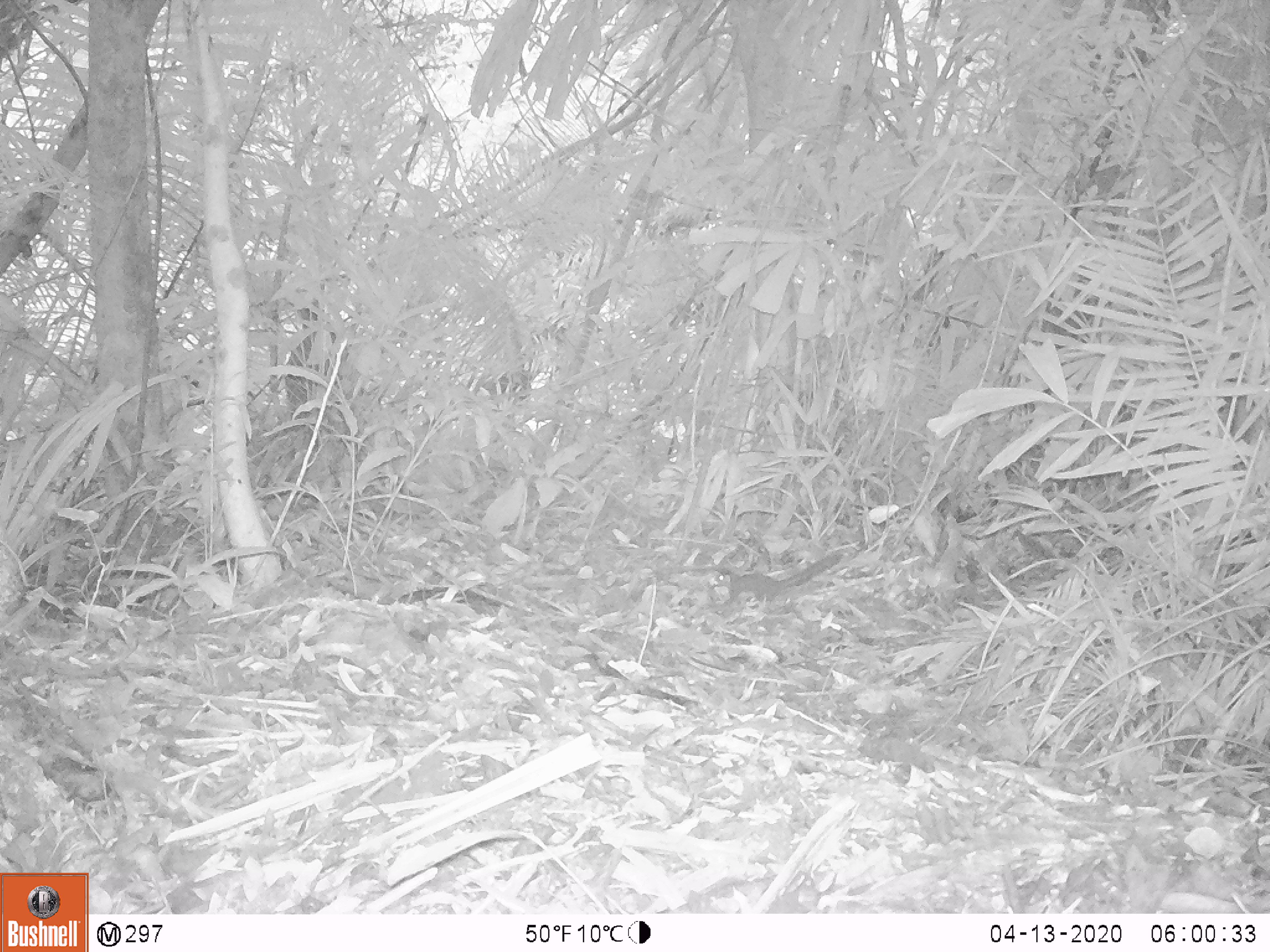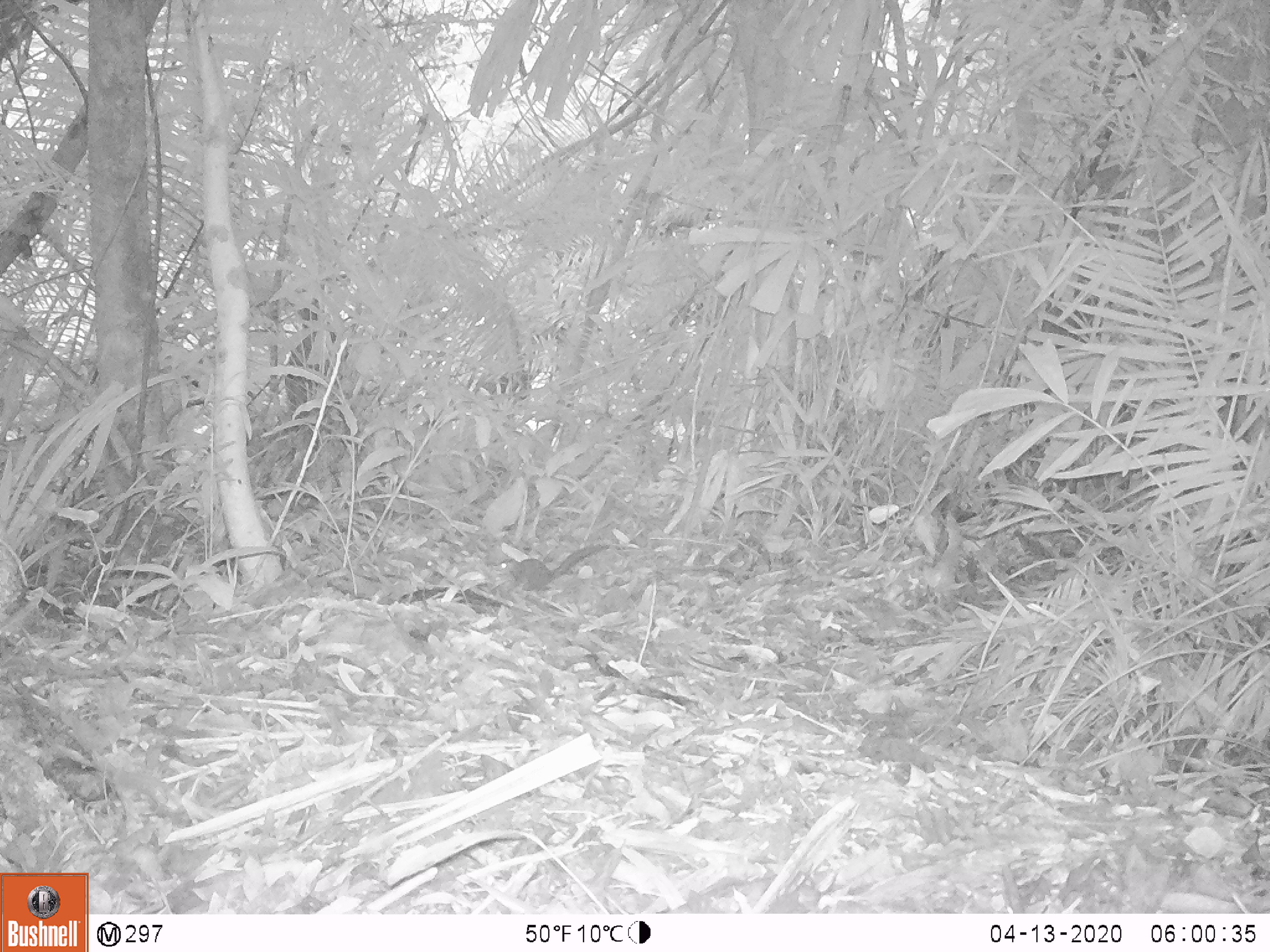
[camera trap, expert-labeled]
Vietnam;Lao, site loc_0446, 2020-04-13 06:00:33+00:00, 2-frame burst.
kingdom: Animalia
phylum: Chordata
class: Mammalia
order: Rodentia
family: Sciuridae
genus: Dremomys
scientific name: Dremomys rufigenis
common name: red-cheeked squirrel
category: red cheeked squirrel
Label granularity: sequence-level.